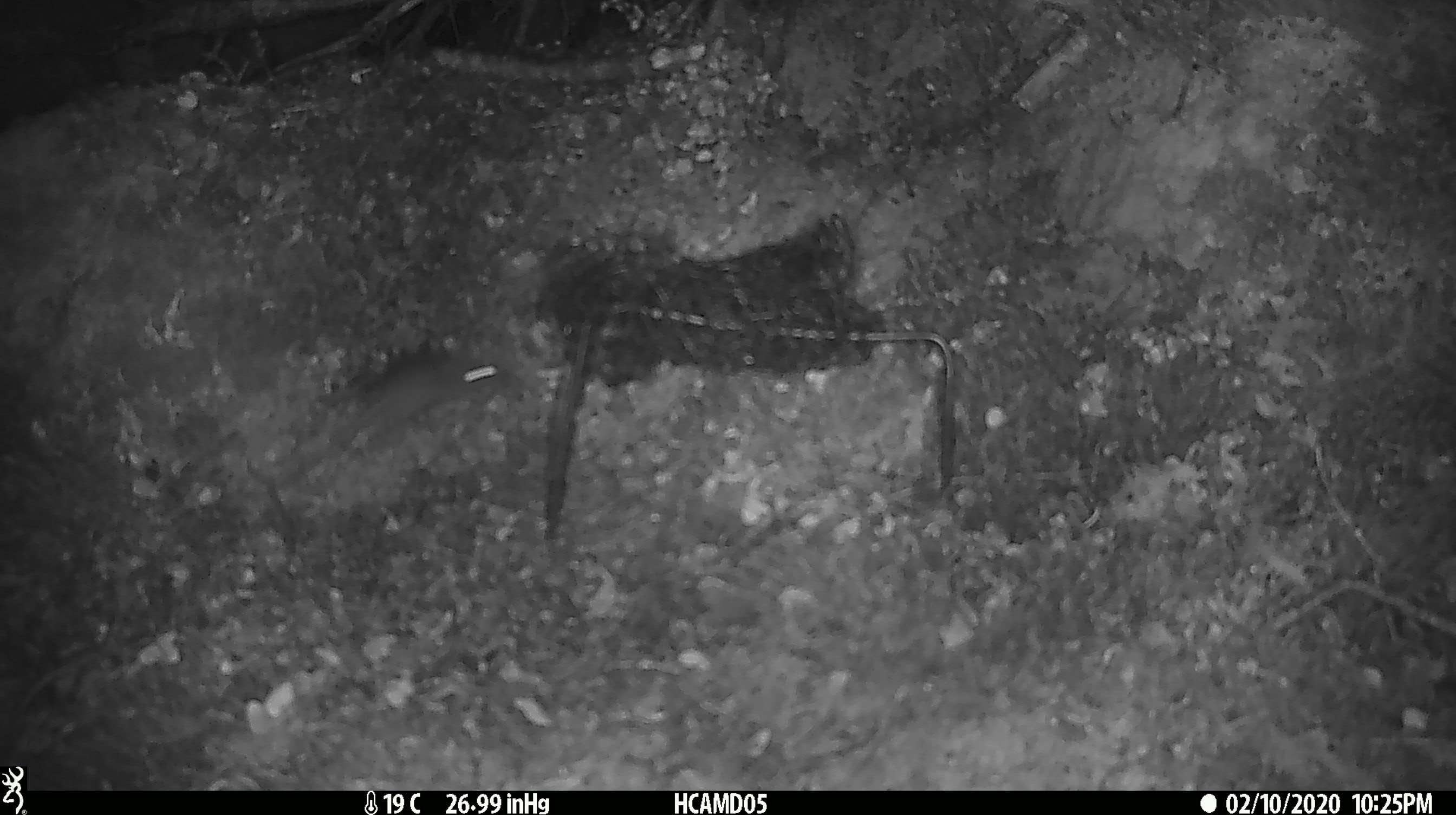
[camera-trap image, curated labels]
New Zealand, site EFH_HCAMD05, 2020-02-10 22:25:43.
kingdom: Animalia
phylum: Chordata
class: Mammalia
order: Rodentia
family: Muridae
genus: Mus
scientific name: Mus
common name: mouse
Mouse (Mus).